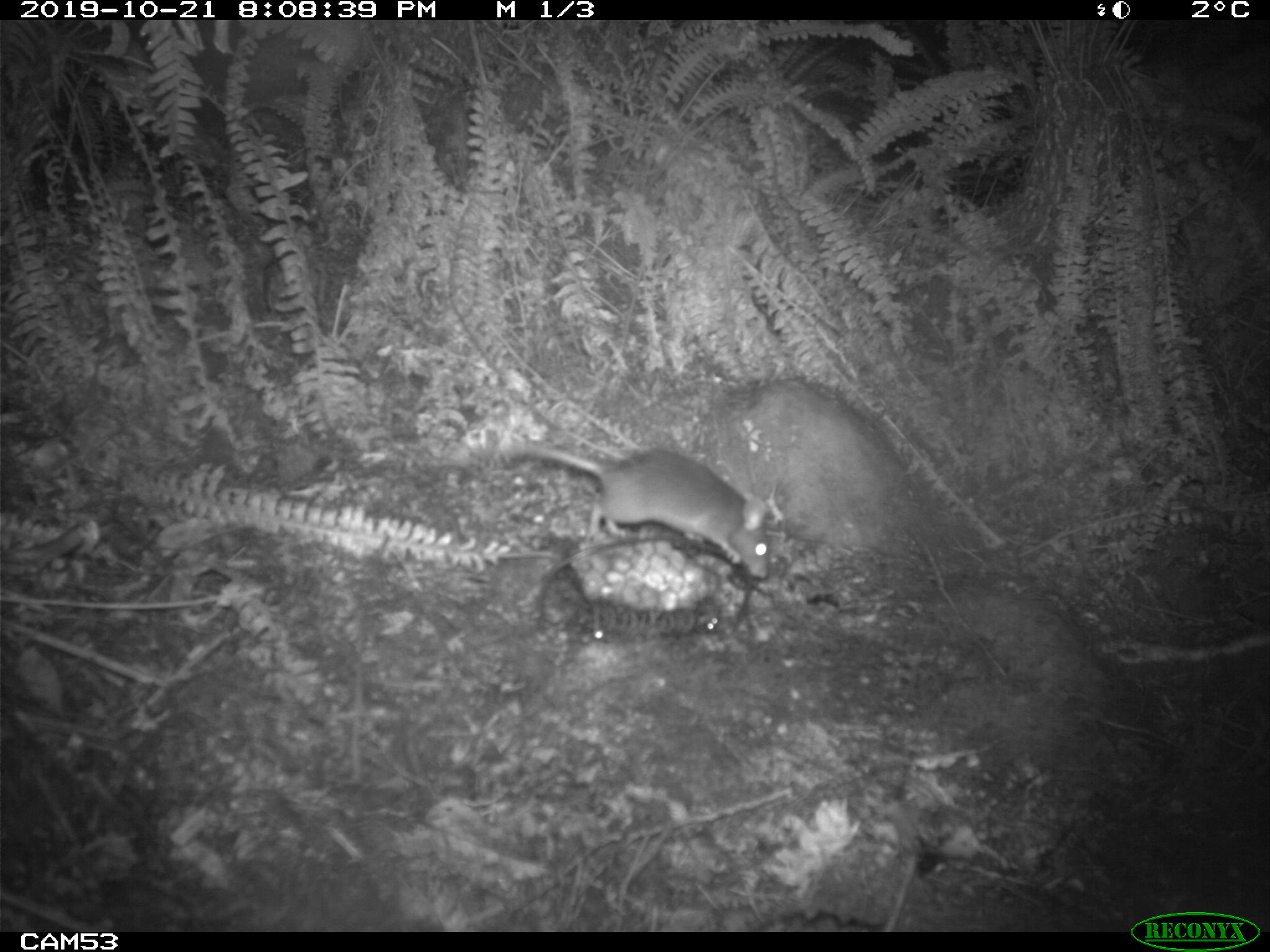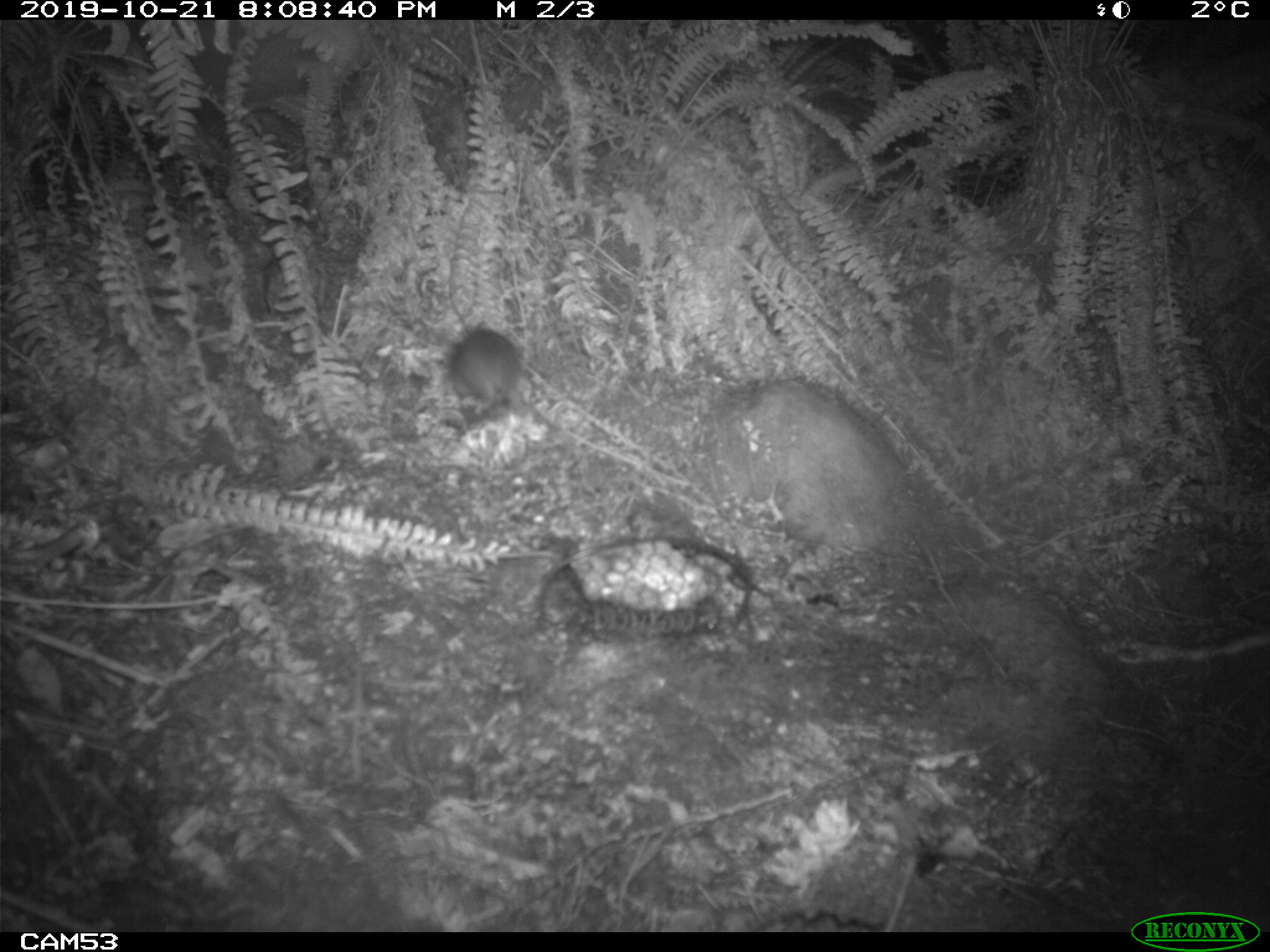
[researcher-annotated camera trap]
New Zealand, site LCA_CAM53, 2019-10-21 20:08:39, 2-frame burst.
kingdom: Animalia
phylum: Chordata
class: Mammalia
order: Rodentia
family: Muridae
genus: Mus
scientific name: Mus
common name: mouse